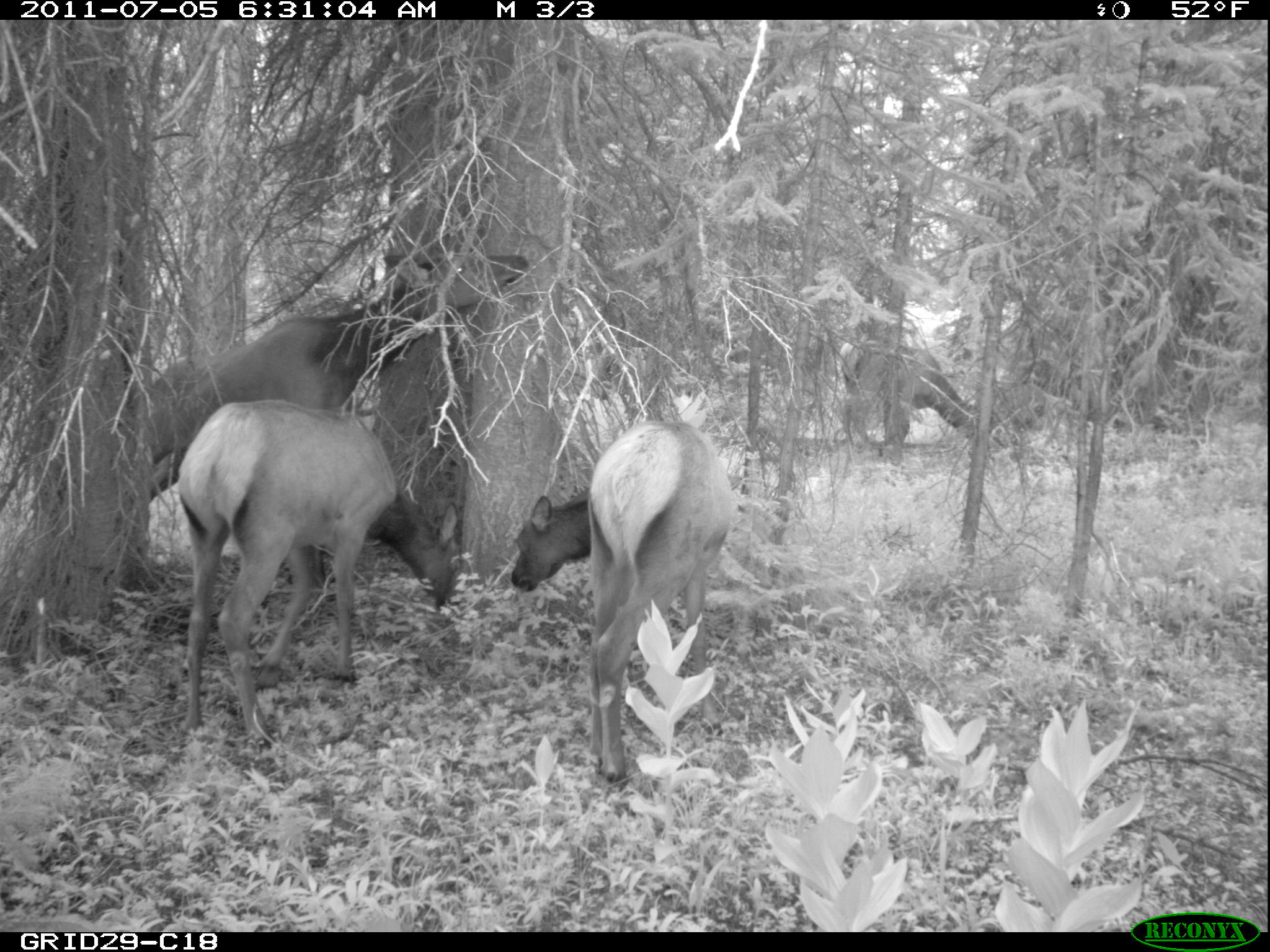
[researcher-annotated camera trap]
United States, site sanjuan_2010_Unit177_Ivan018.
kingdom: Animalia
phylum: Chordata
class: Mammalia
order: Artiodactyla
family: Cervidae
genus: Cervus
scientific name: Cervus elaphus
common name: red deer